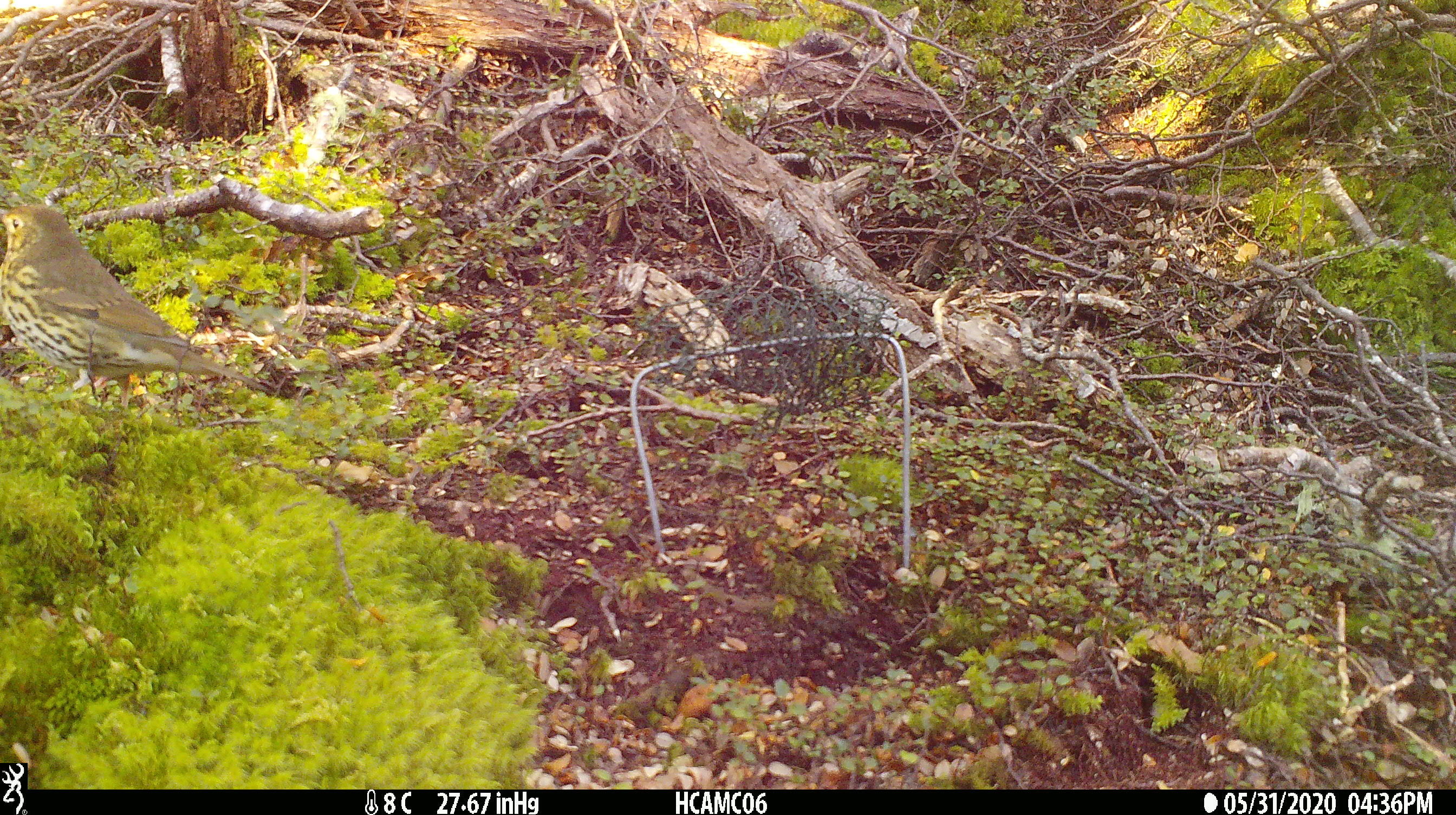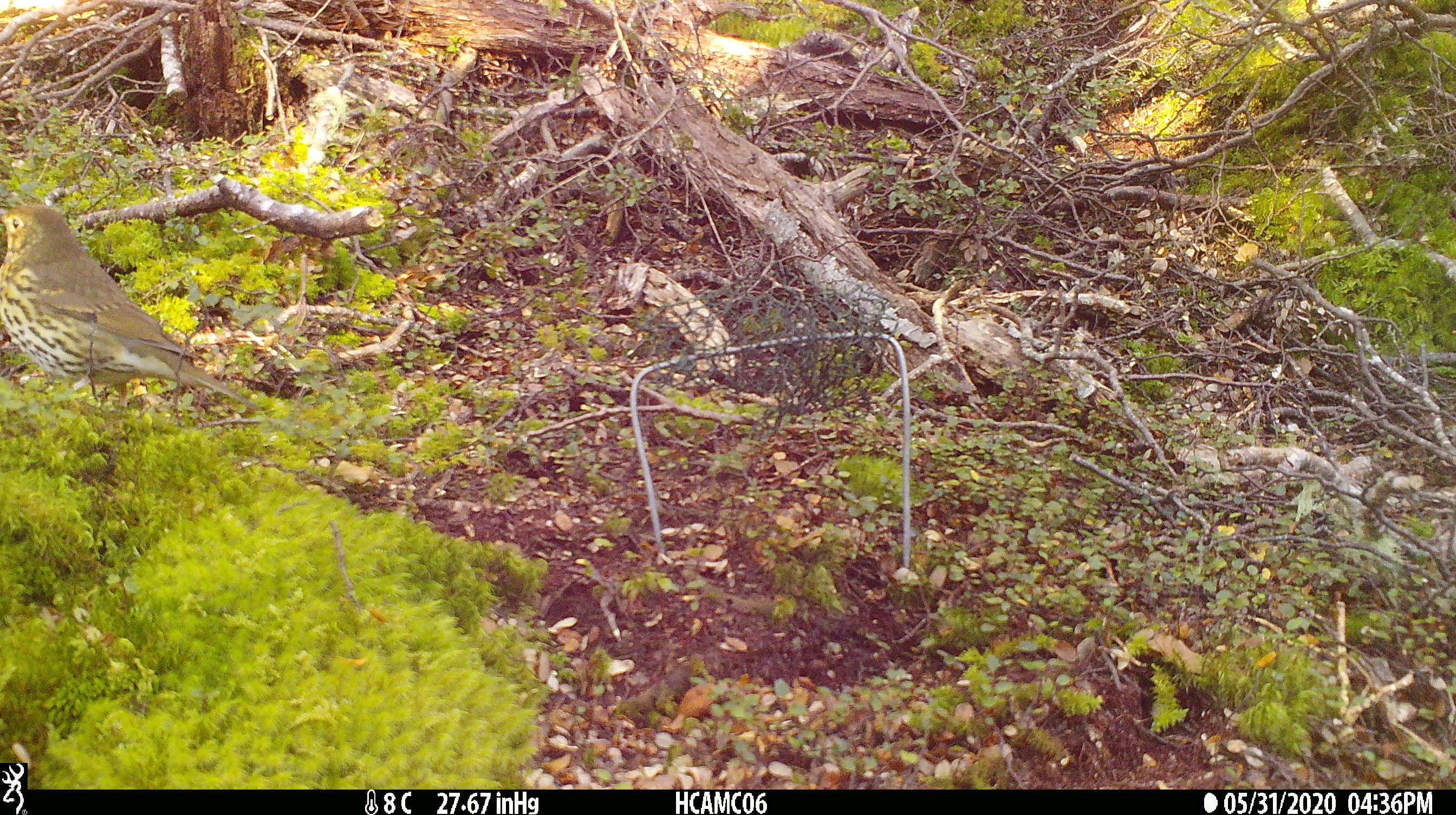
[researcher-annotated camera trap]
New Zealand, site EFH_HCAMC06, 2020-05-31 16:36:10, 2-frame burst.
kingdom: Animalia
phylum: Chordata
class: Aves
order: Passeriformes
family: Turdidae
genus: Turdus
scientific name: Turdus philomelos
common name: song thrush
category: thrush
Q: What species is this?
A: Thrush (song thrush) (Turdus philomelos).